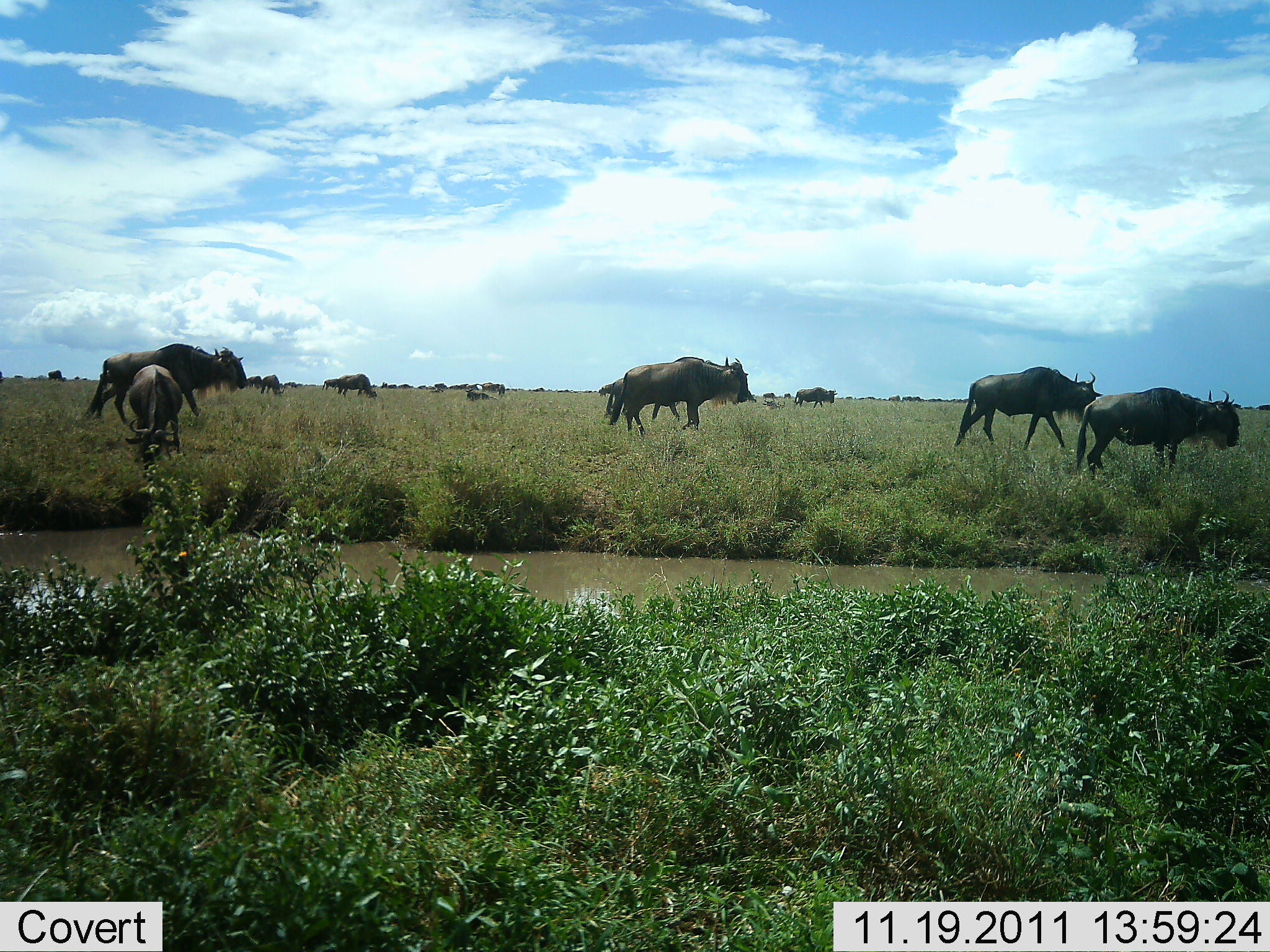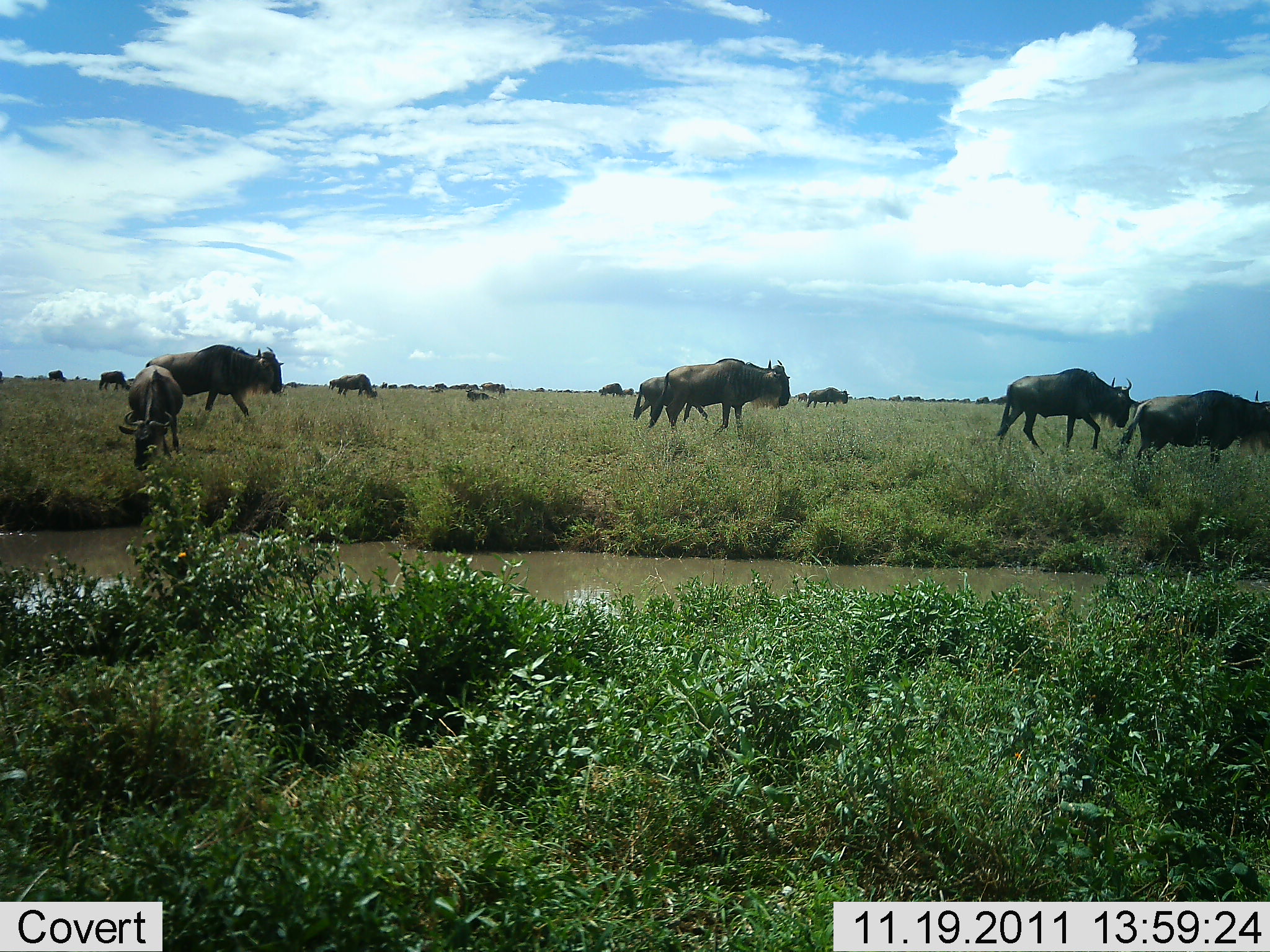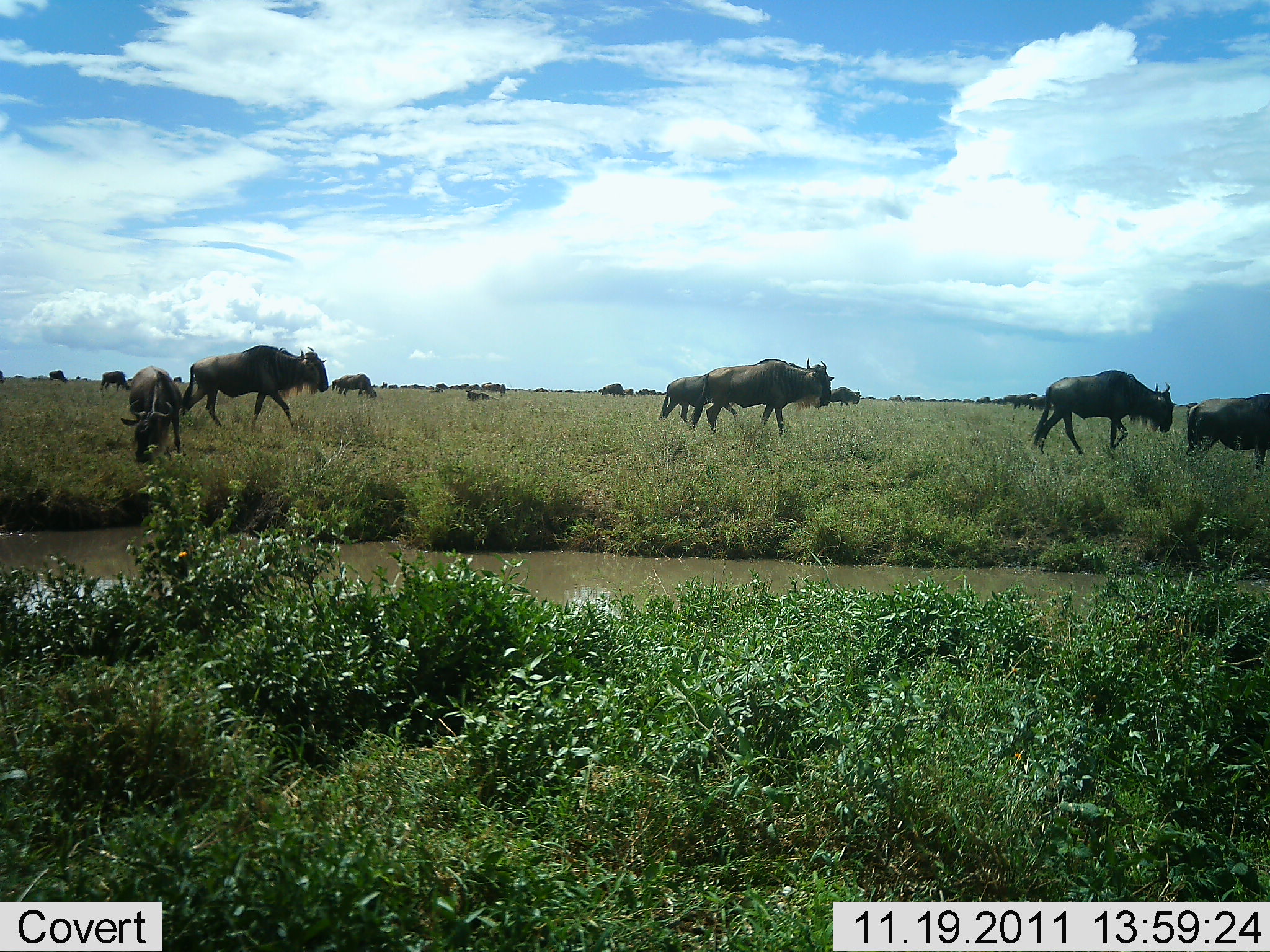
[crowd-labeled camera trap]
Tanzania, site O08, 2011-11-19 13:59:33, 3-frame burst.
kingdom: Animalia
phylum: Chordata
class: Mammalia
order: Artiodactyla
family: Bovidae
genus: Connochaetes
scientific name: Connochaetes taurinus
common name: blue wildebeest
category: wildebeest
Wildebeest (blue wildebeest) (Connochaetes taurinus), count 11-50. Behavior (volunteer vote fractions): standing 31%, resting 8%, moving 92%, interacting 0%. Young present (vote fraction): 0%. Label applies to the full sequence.